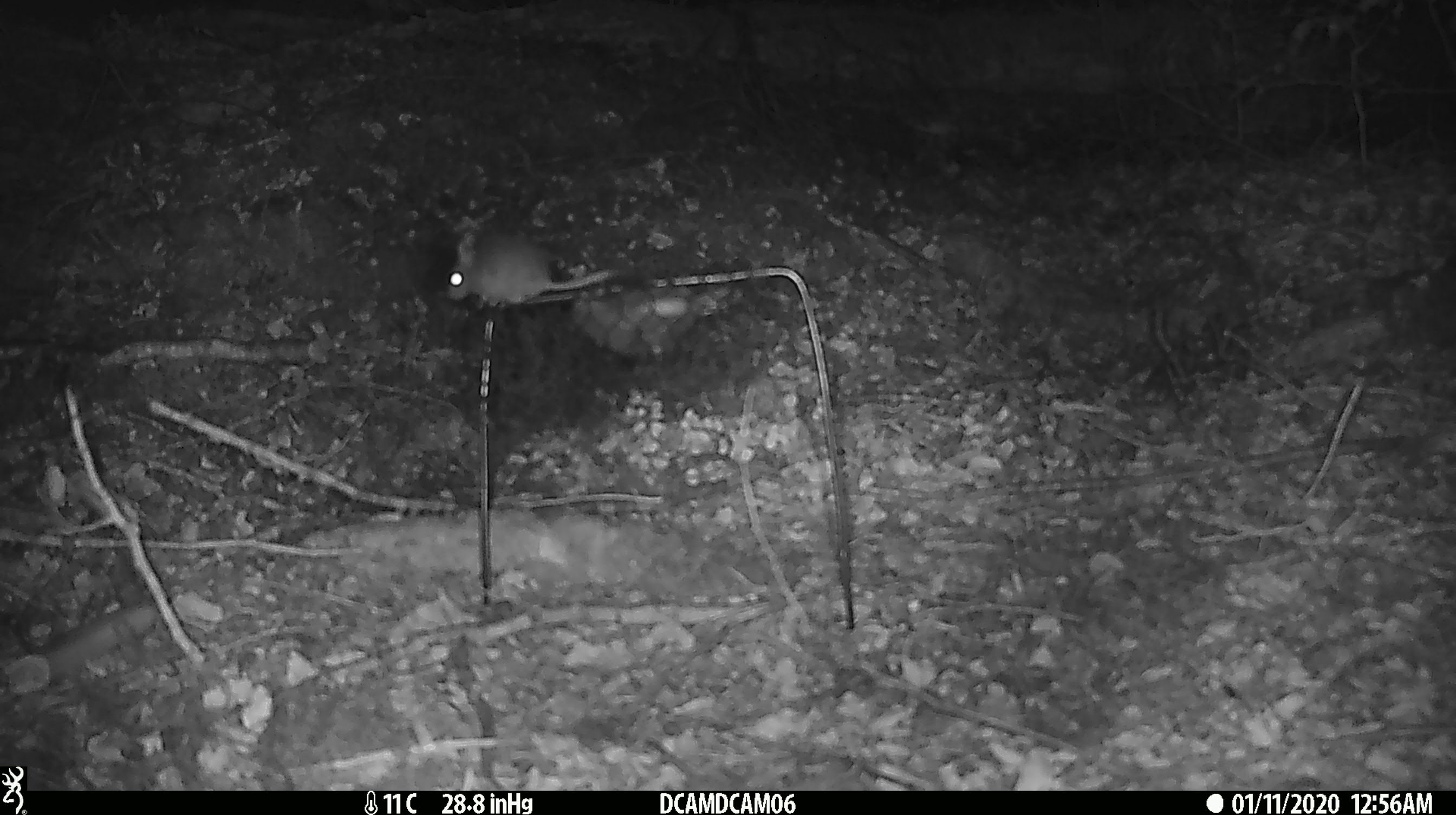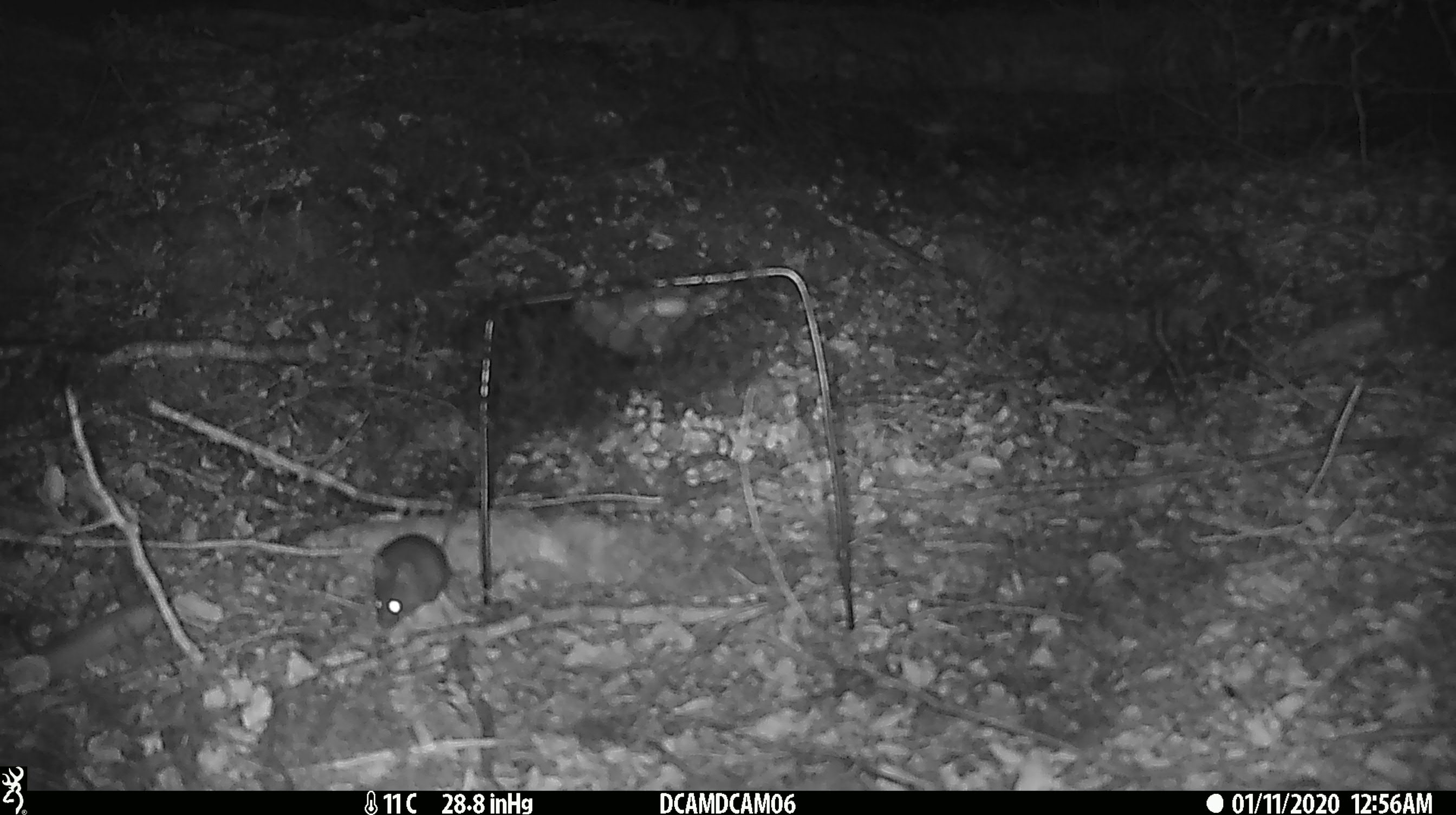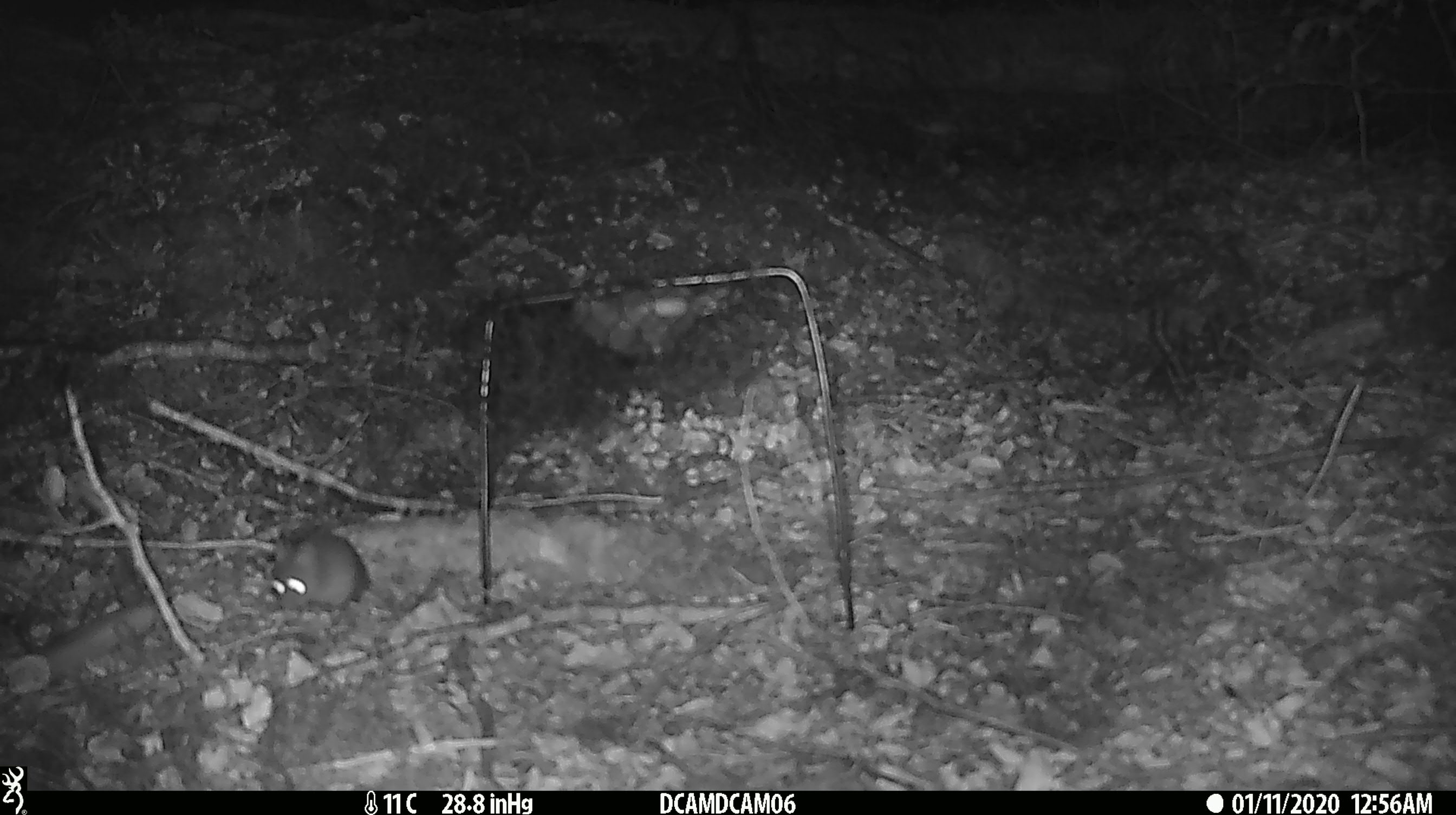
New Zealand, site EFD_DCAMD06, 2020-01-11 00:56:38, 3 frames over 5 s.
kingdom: Animalia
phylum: Chordata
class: Mammalia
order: Rodentia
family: Muridae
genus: Mus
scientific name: Mus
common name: mouse